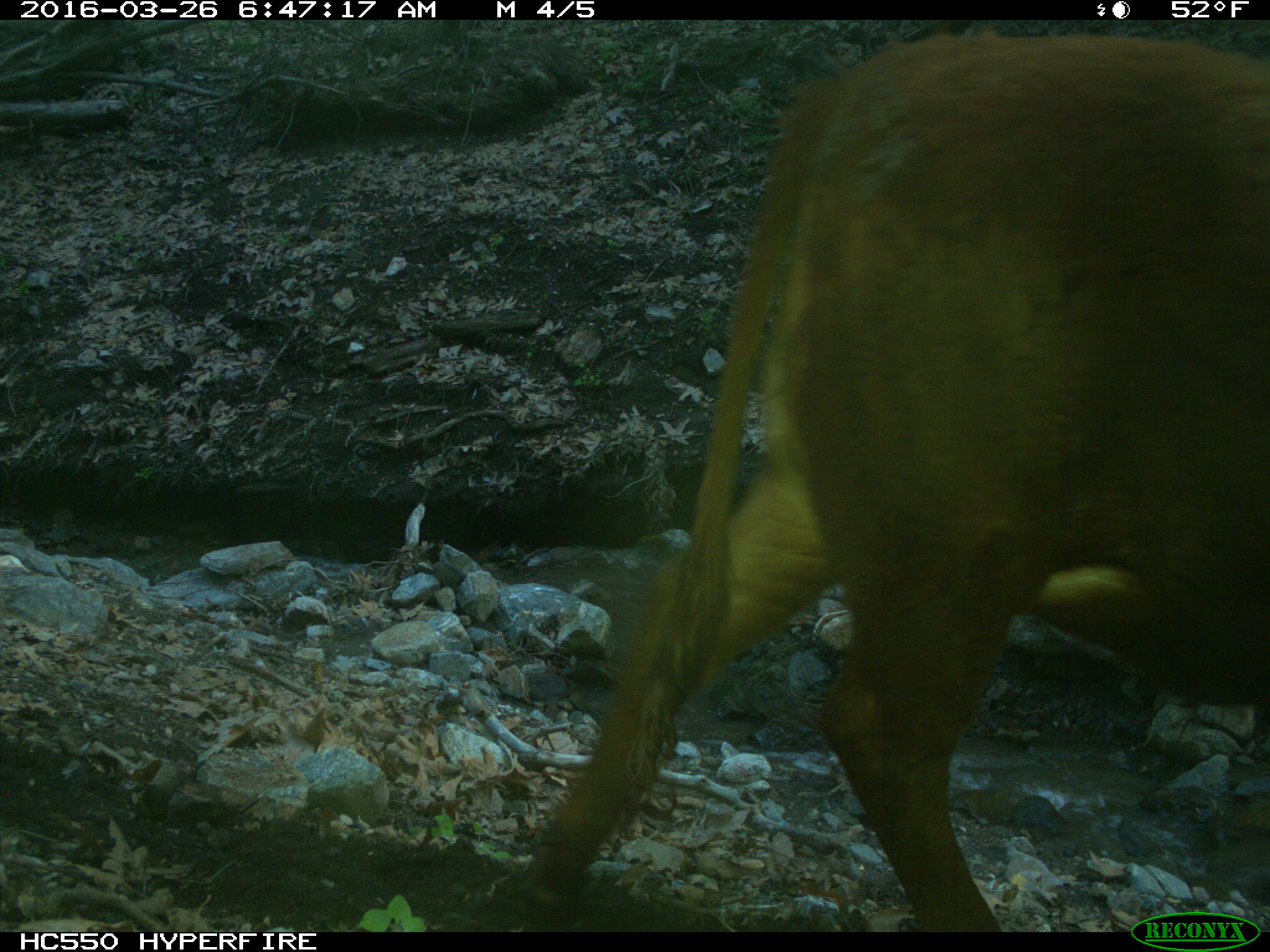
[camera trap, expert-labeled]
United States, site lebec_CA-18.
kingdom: Animalia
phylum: Chordata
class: Mammalia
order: Artiodactyla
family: Bovidae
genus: Bos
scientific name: Bos taurus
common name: domestic cow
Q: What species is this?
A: Bos taurus (domestic cow).